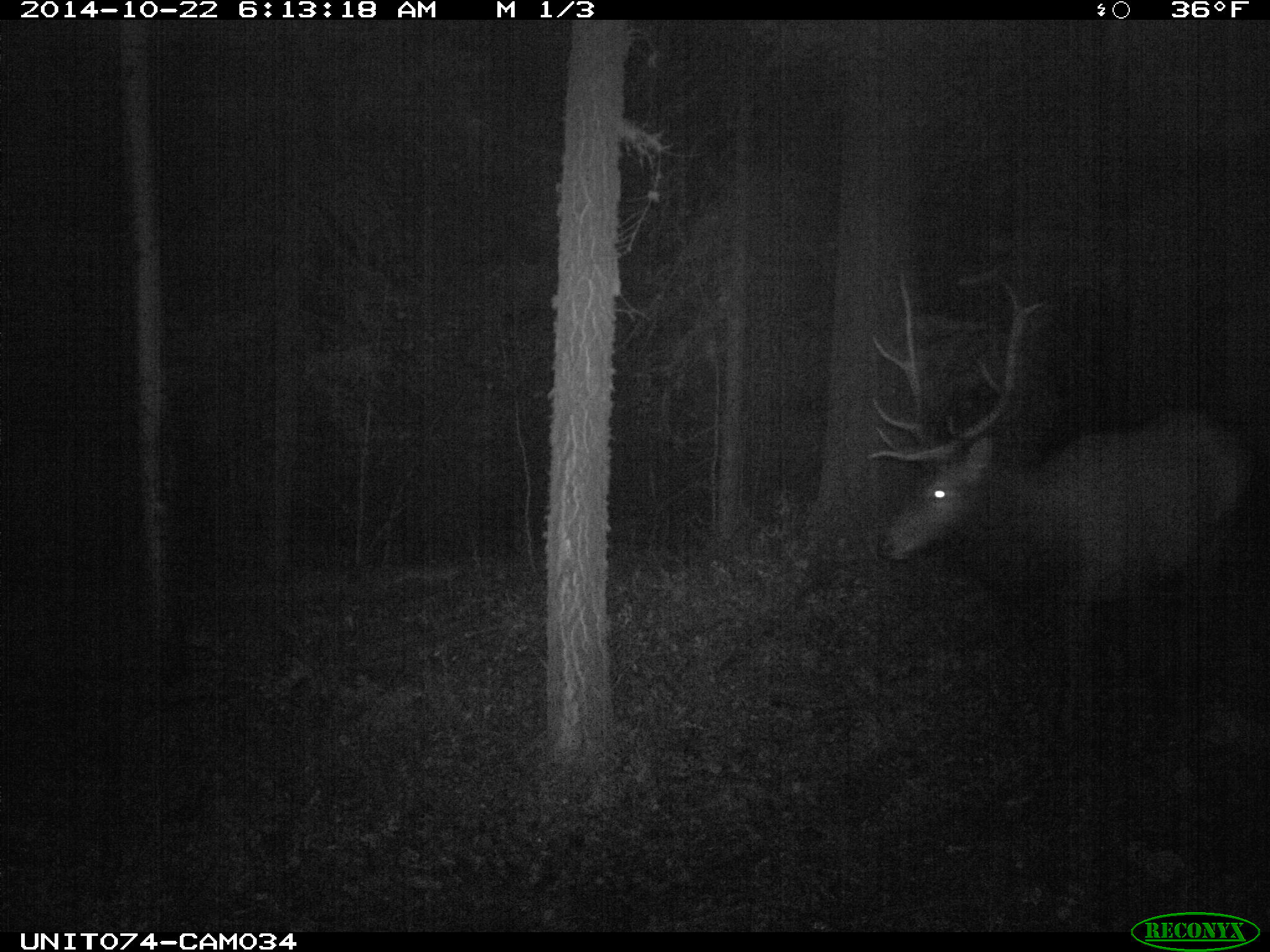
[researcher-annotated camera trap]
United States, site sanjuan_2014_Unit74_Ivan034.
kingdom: Animalia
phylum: Chordata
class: Mammalia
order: Artiodactyla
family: Cervidae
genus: Cervus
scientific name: Cervus elaphus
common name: red deer